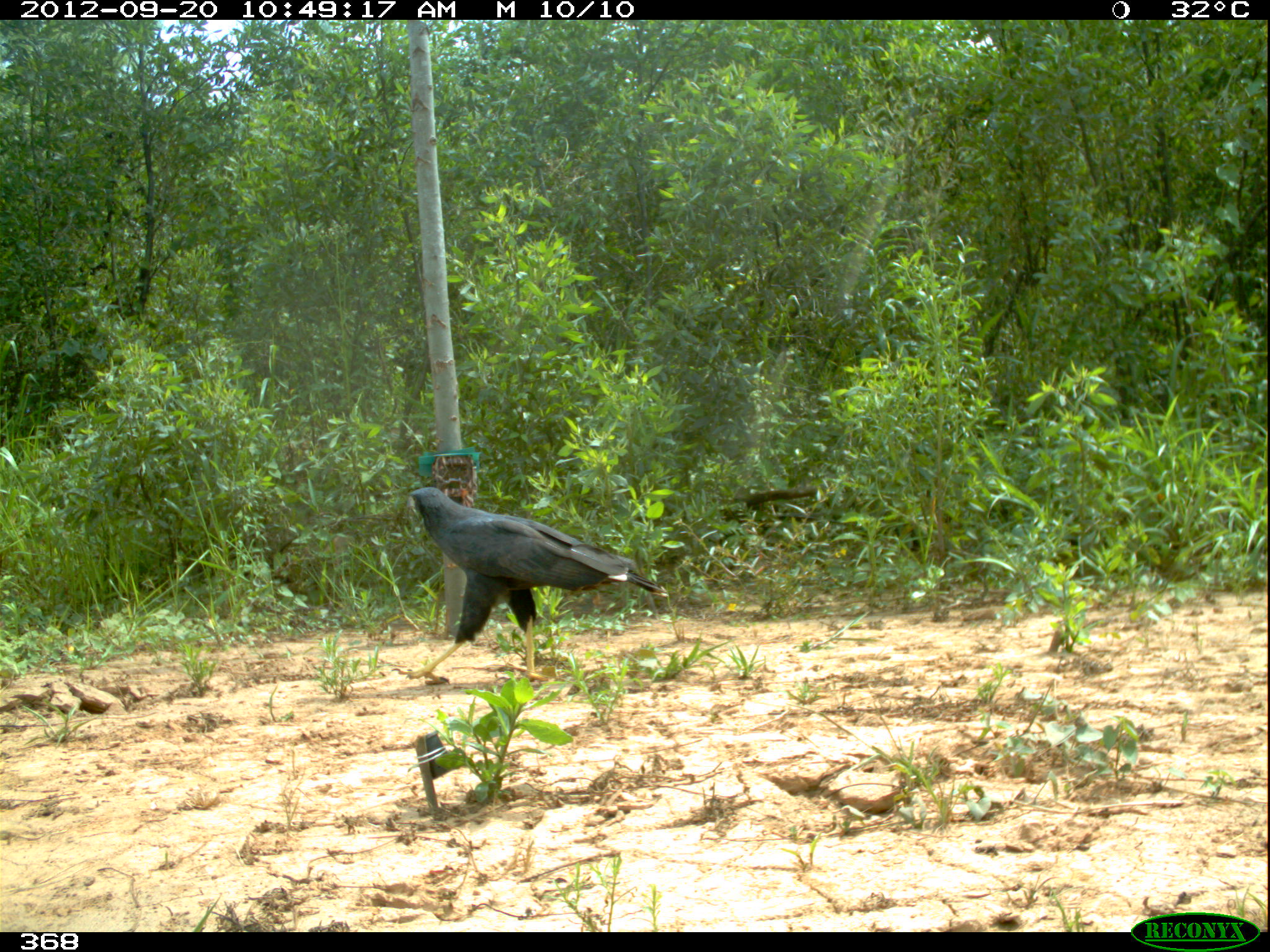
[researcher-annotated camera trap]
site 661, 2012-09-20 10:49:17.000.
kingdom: Animalia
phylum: Chordata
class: Aves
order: Accipitriformes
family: Accipitridae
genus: Buteogallus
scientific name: Buteogallus urubitinga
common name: great black hawk